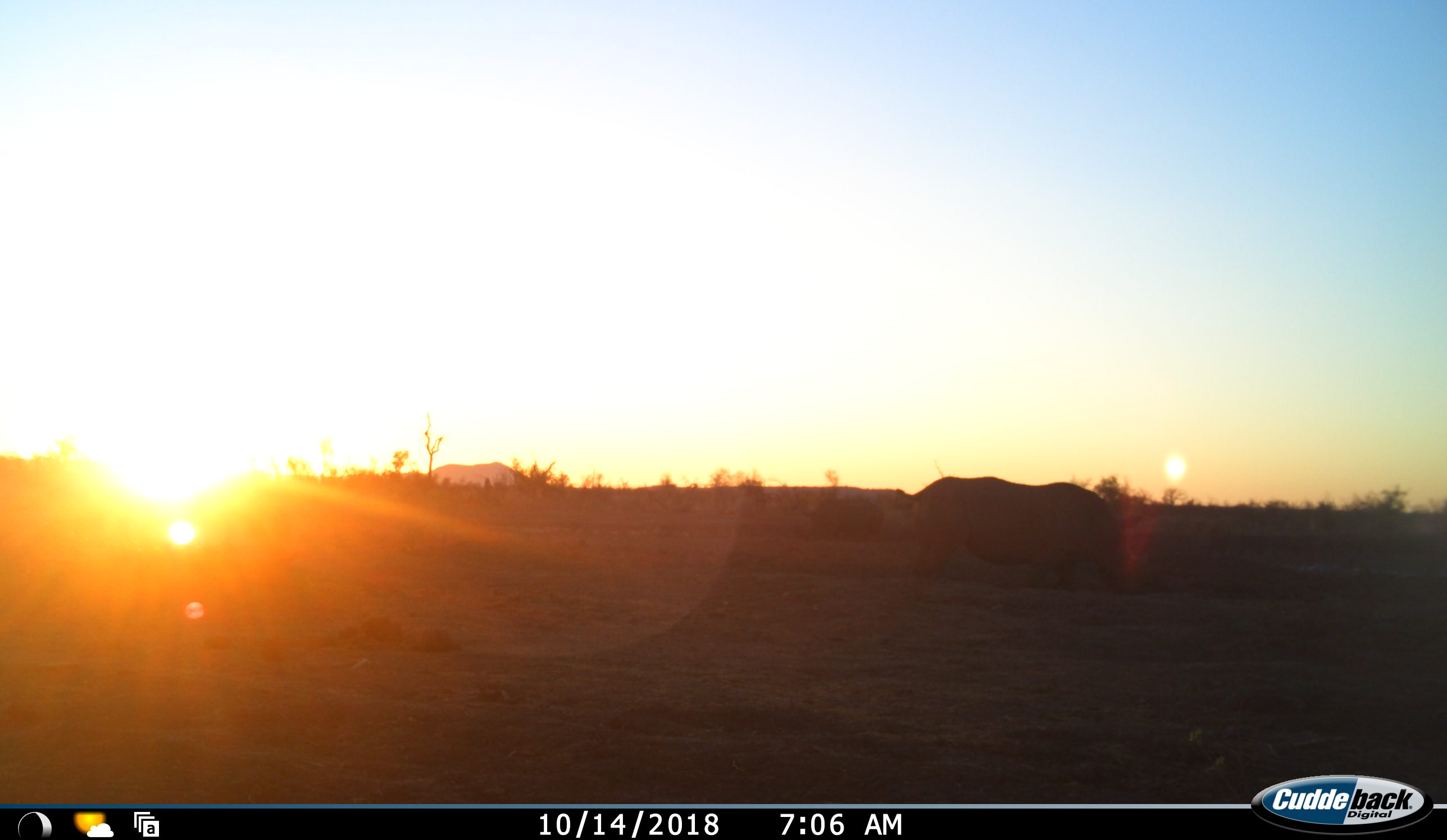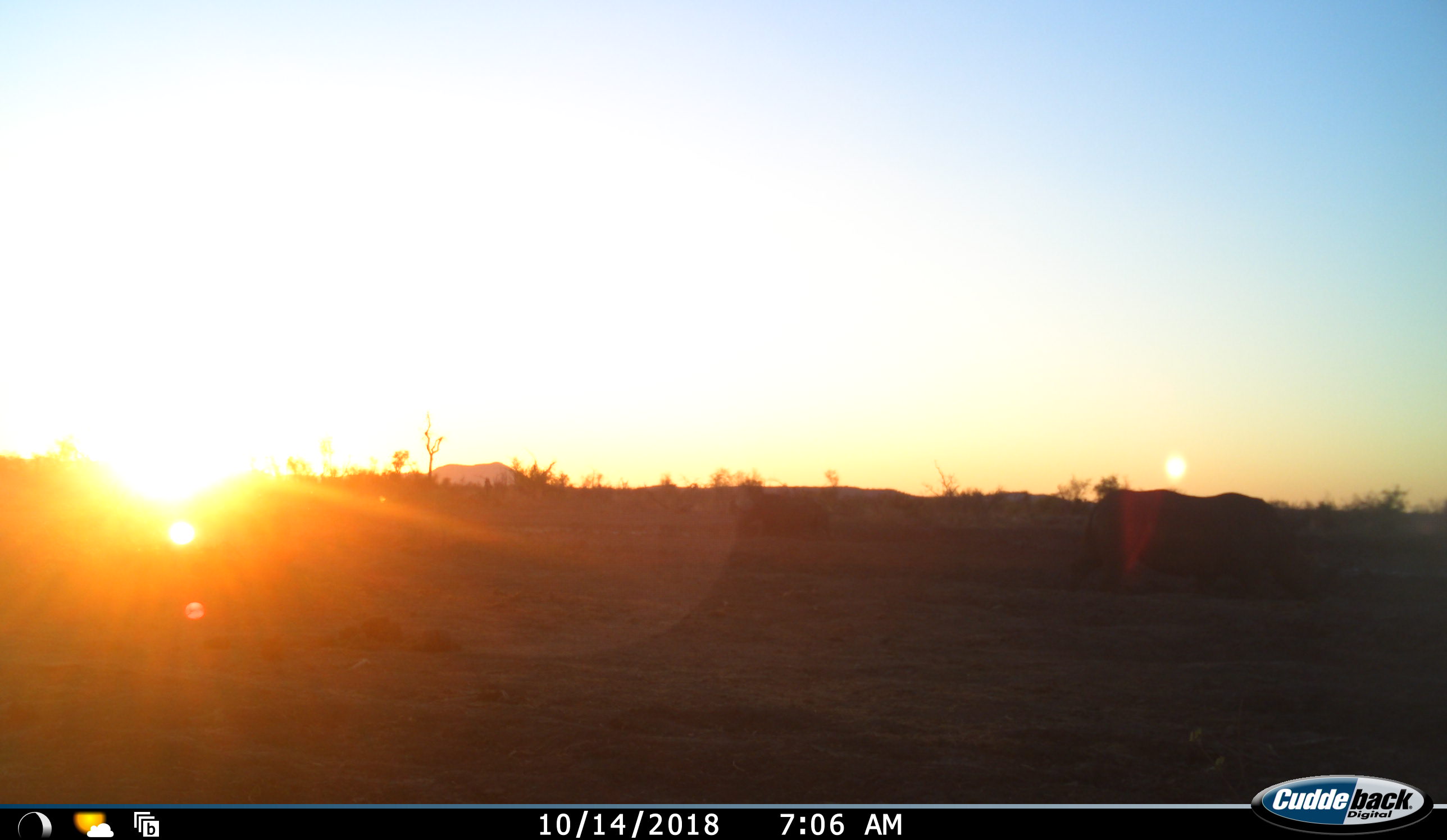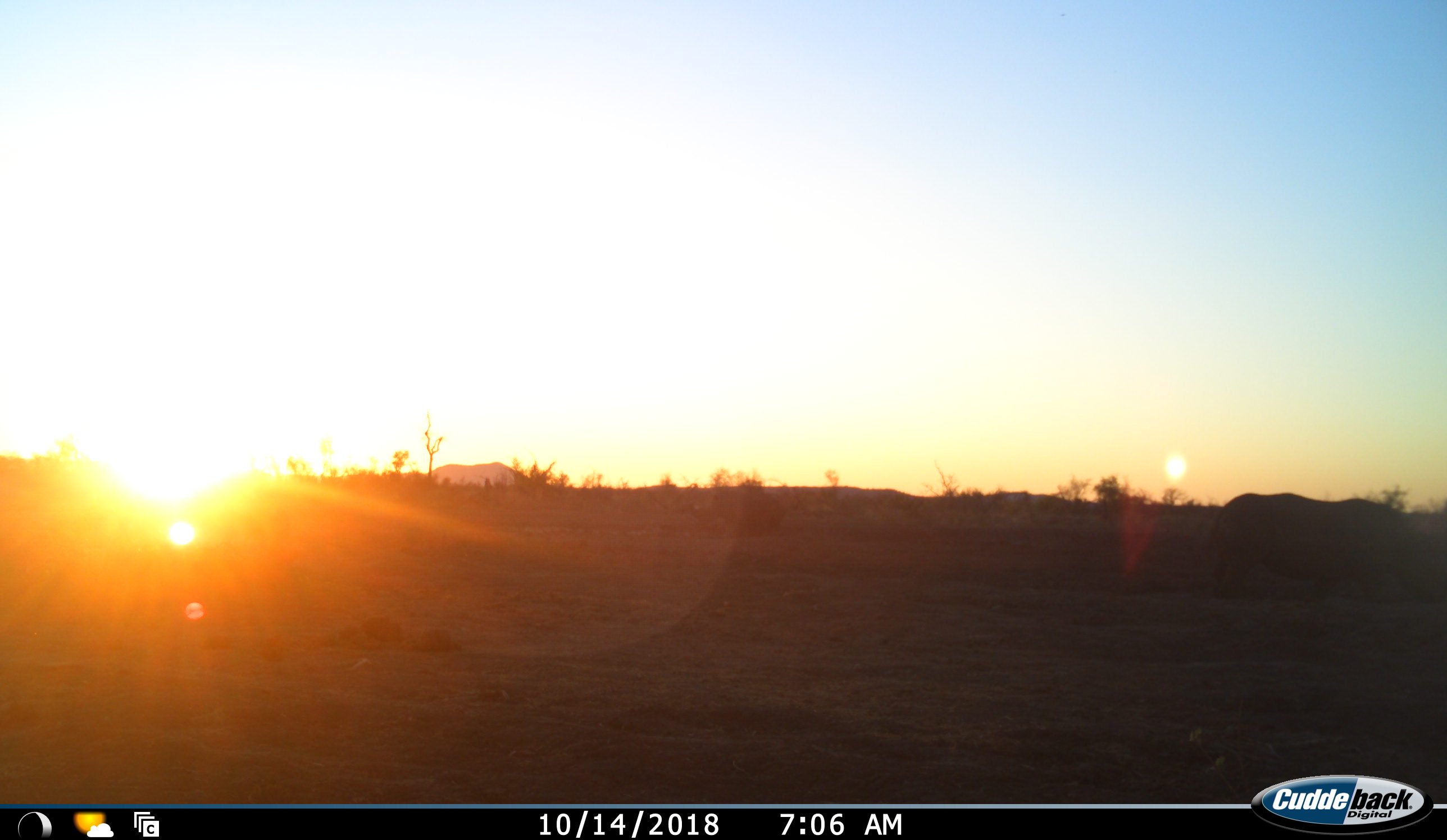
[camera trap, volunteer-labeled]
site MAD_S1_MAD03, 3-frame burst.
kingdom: Animalia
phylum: Chordata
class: Mammalia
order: Perissodactyla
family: Rhinocerotidae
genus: Ceratotherium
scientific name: Ceratotherium simum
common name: white rhinoceros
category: rhinoceroswhite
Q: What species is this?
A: Rhinoceroswhite (white rhinoceros) (Ceratotherium simum).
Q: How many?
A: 1.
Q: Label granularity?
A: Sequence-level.